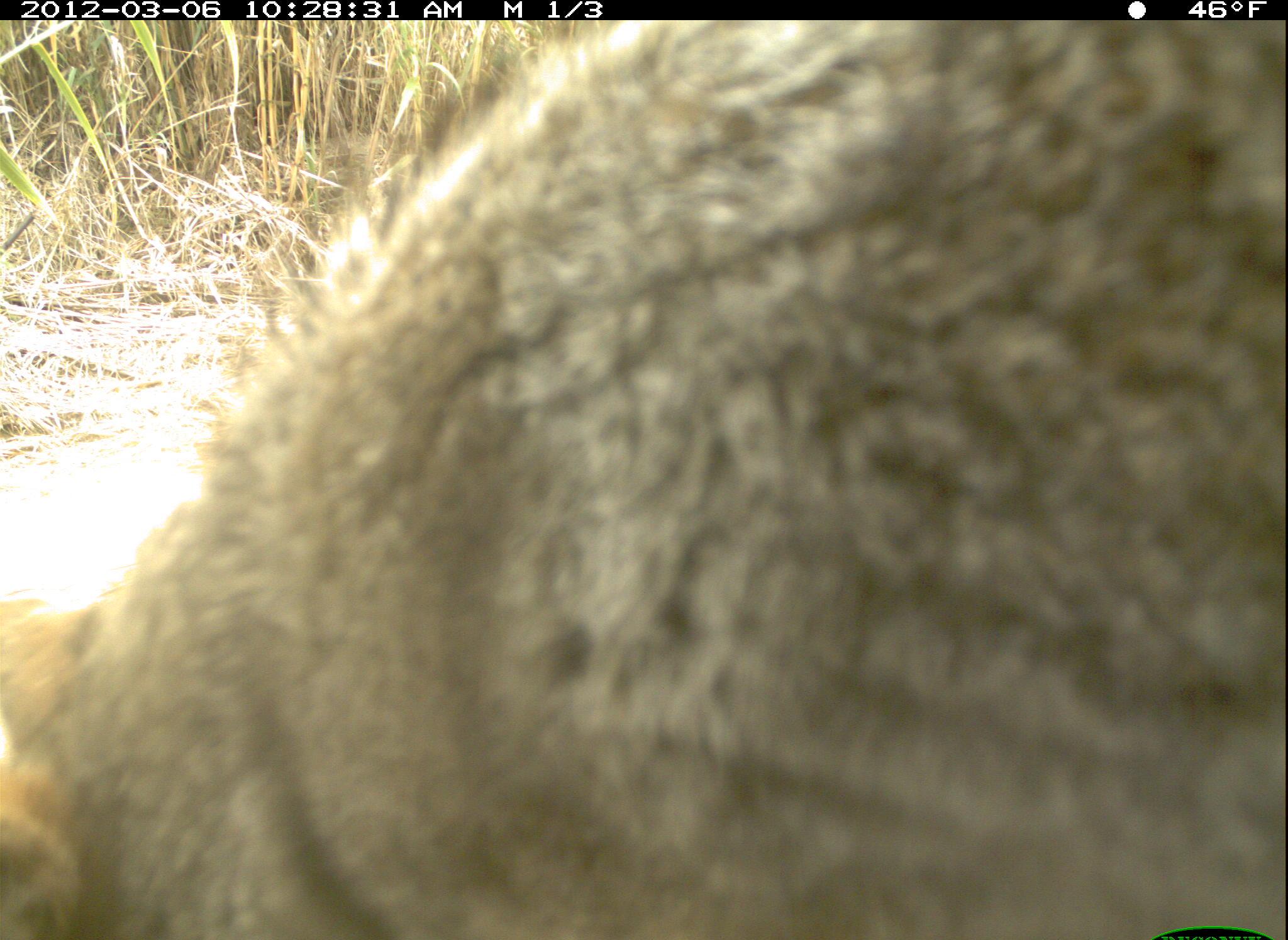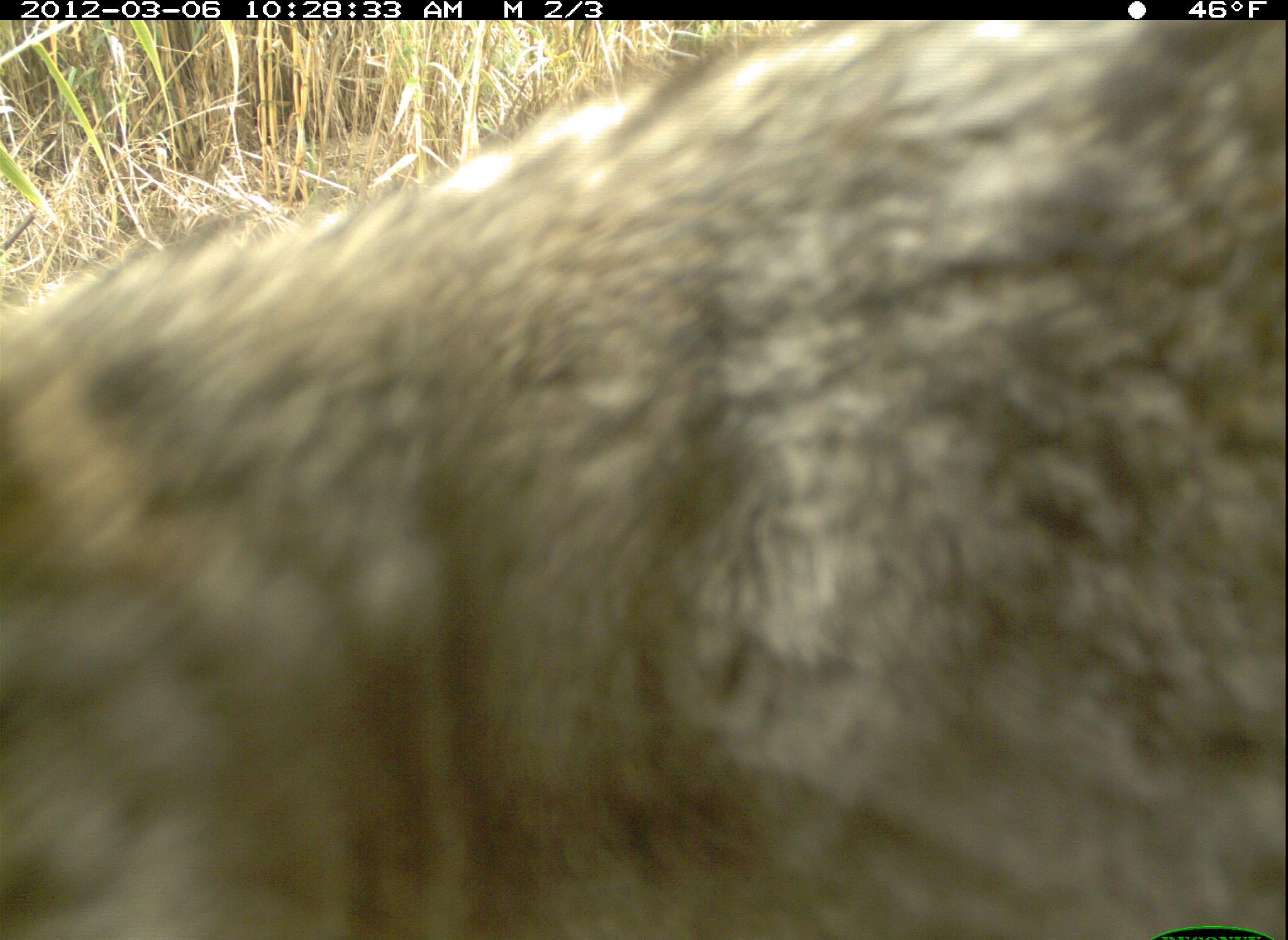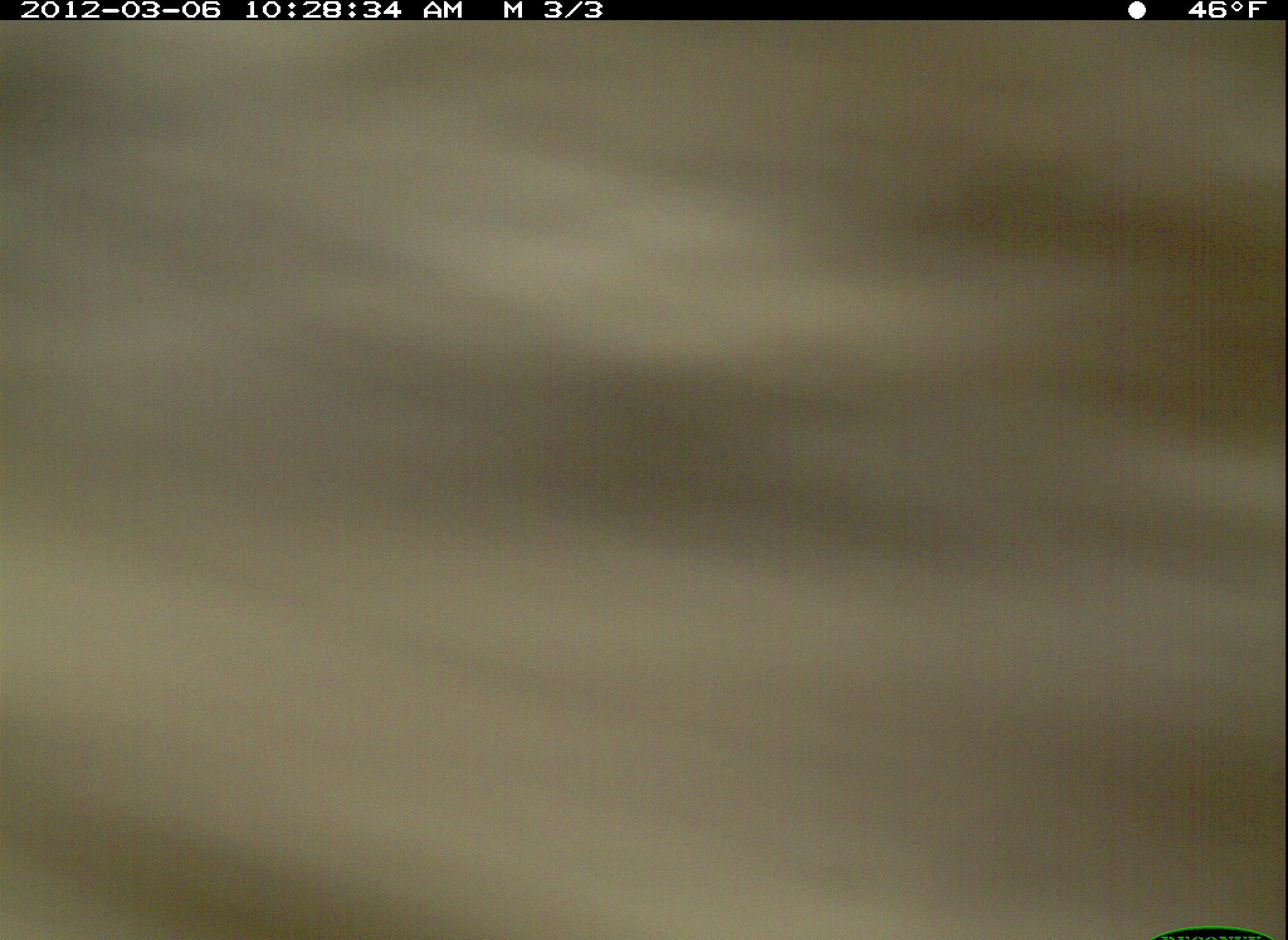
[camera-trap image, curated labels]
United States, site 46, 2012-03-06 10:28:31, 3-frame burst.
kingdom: Animalia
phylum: Chordata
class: Mammalia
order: Carnivora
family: Canidae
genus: Canis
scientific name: Canis latrans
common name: coyote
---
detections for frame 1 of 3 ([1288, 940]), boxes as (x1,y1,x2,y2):
coyote: (11,11,1286,934)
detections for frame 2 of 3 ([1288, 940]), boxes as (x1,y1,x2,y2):
coyote: (3,23,1286,940)